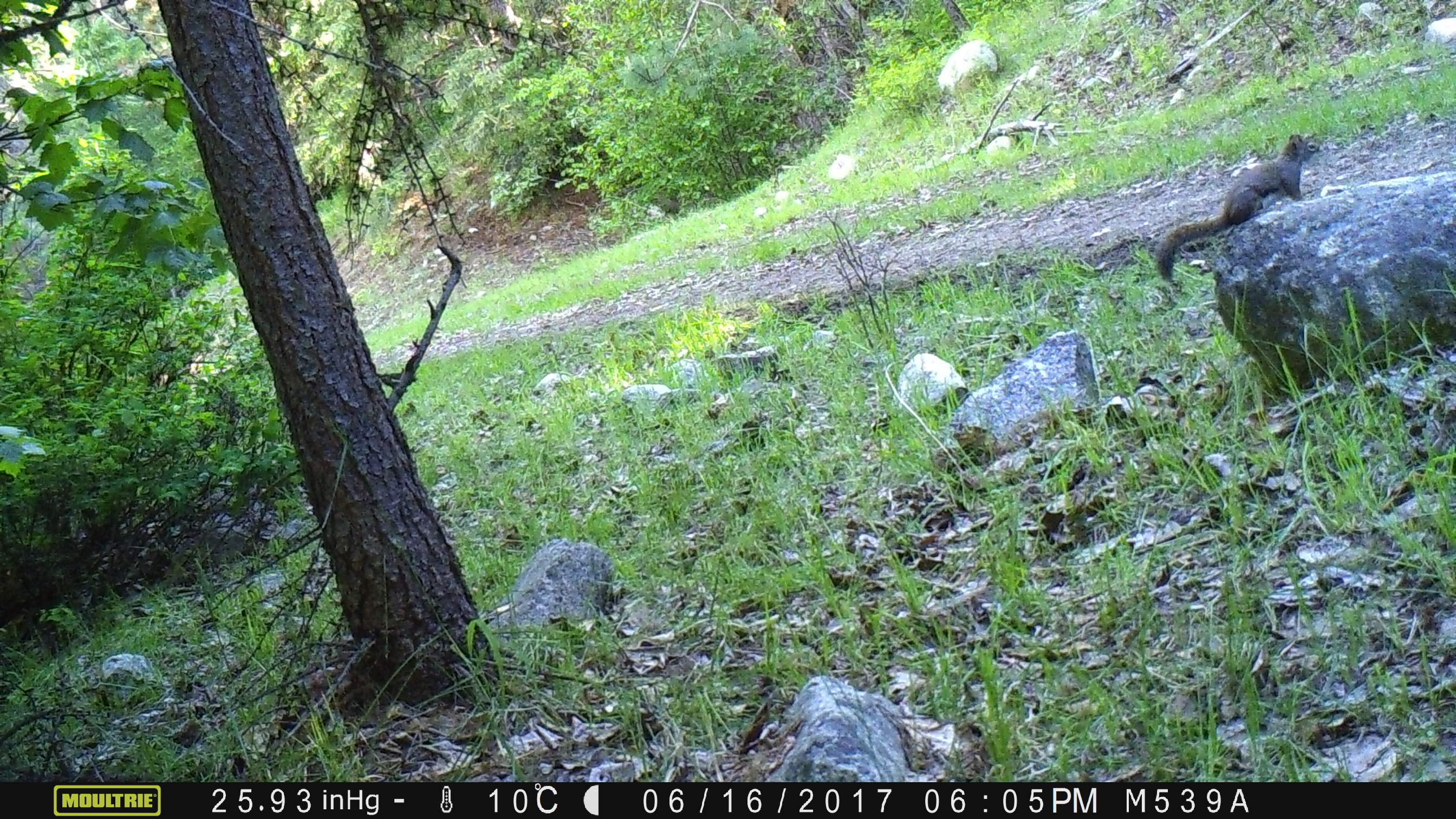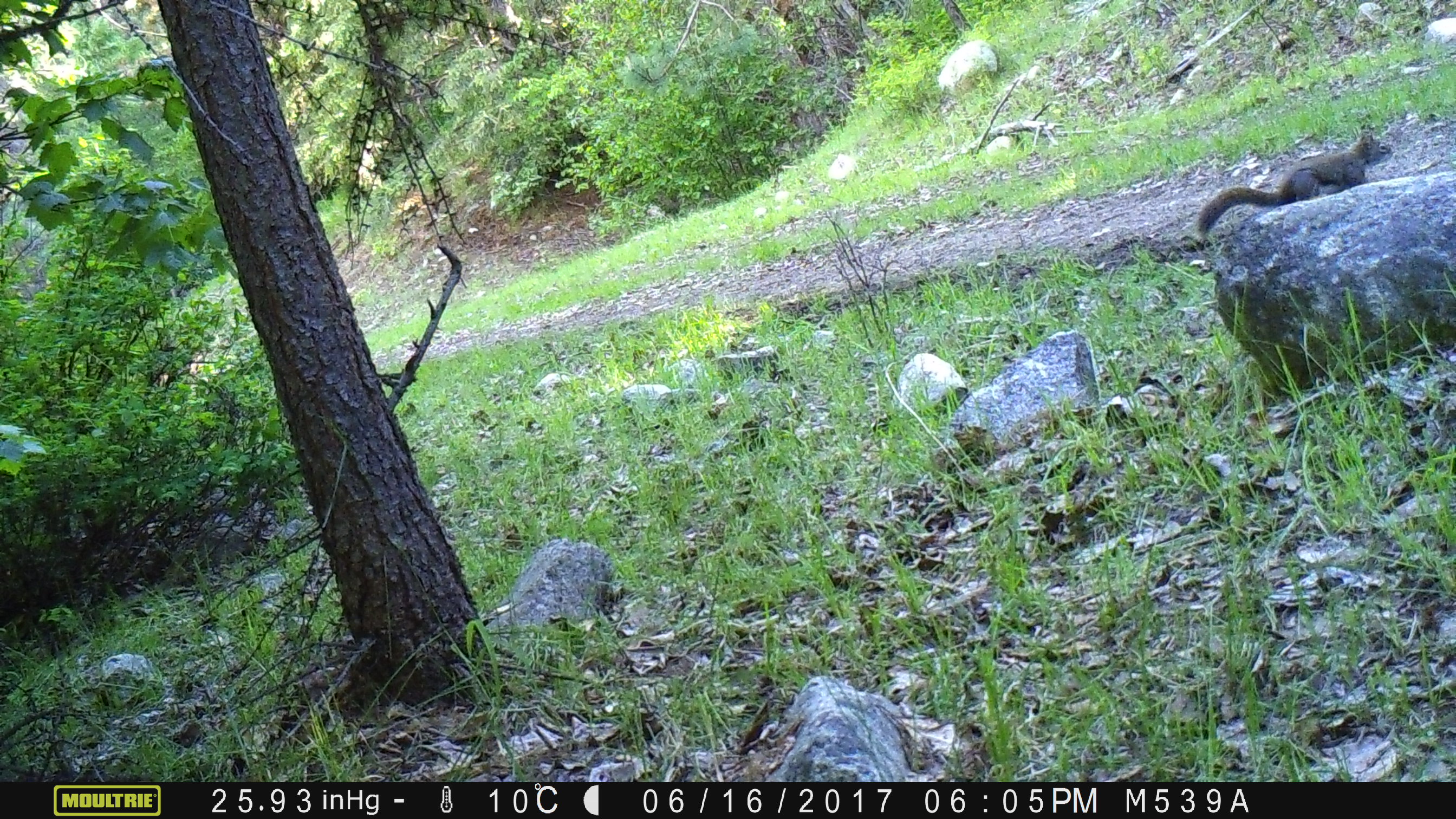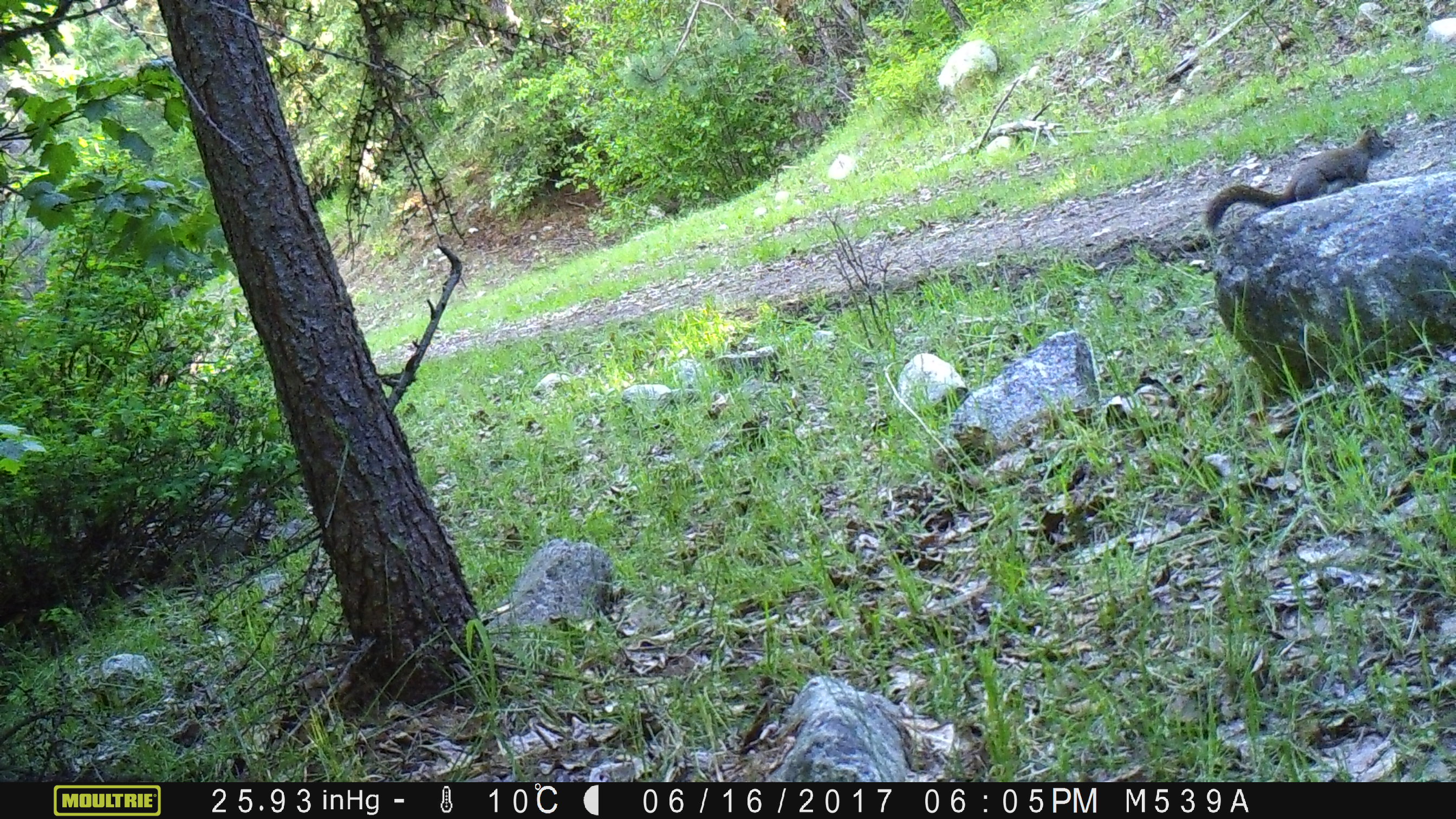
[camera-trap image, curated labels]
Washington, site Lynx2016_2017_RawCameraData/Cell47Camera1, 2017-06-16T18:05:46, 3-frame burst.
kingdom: Animalia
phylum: Chordata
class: Mammalia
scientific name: Mammalia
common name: small mammal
Small mammal (Mammalia). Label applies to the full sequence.